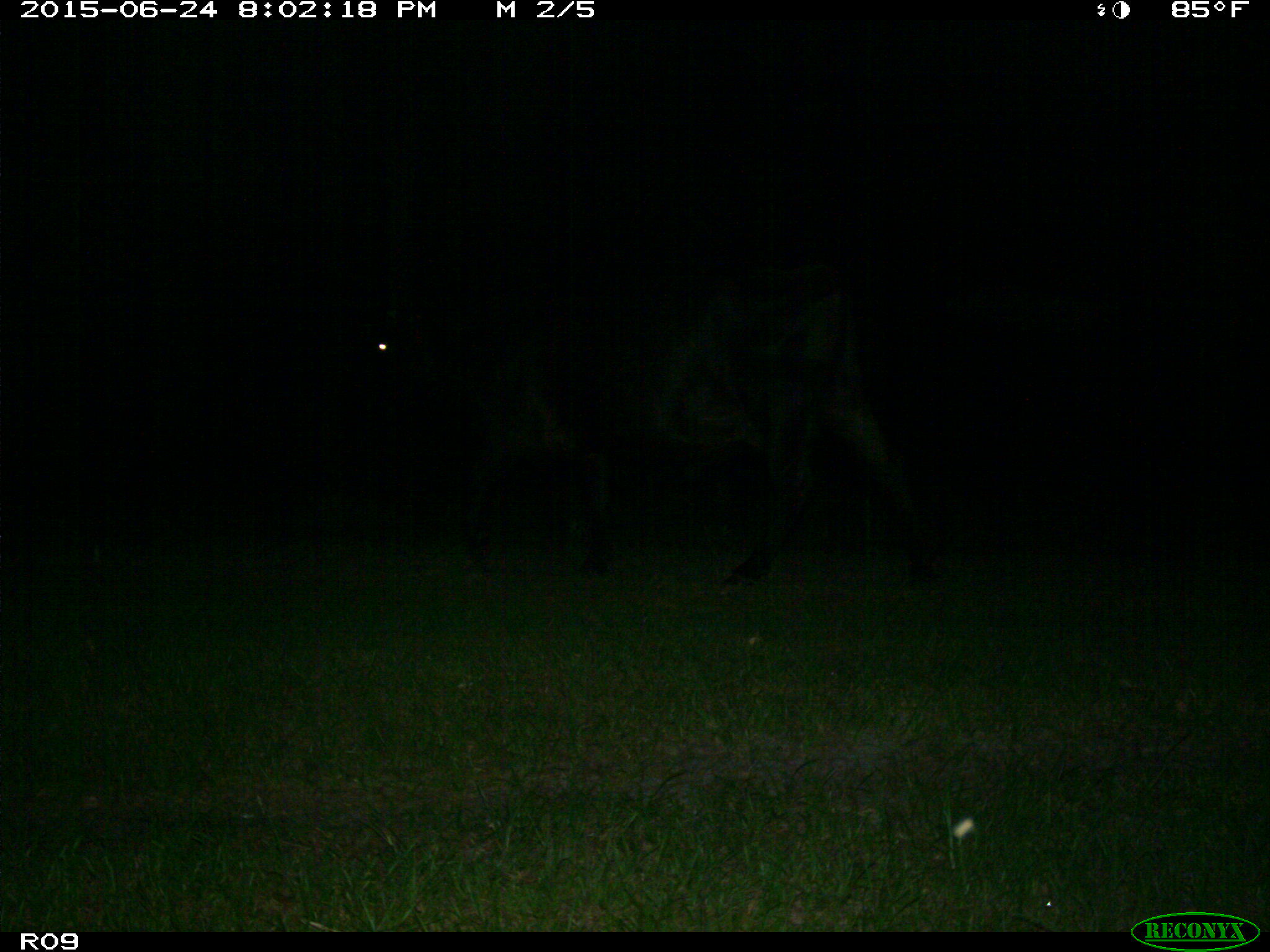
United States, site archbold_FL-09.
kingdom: Animalia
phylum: Chordata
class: Mammalia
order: Artiodactyla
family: Bovidae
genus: Bos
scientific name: Bos taurus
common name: domestic cow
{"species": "Bos taurus (domestic cow)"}